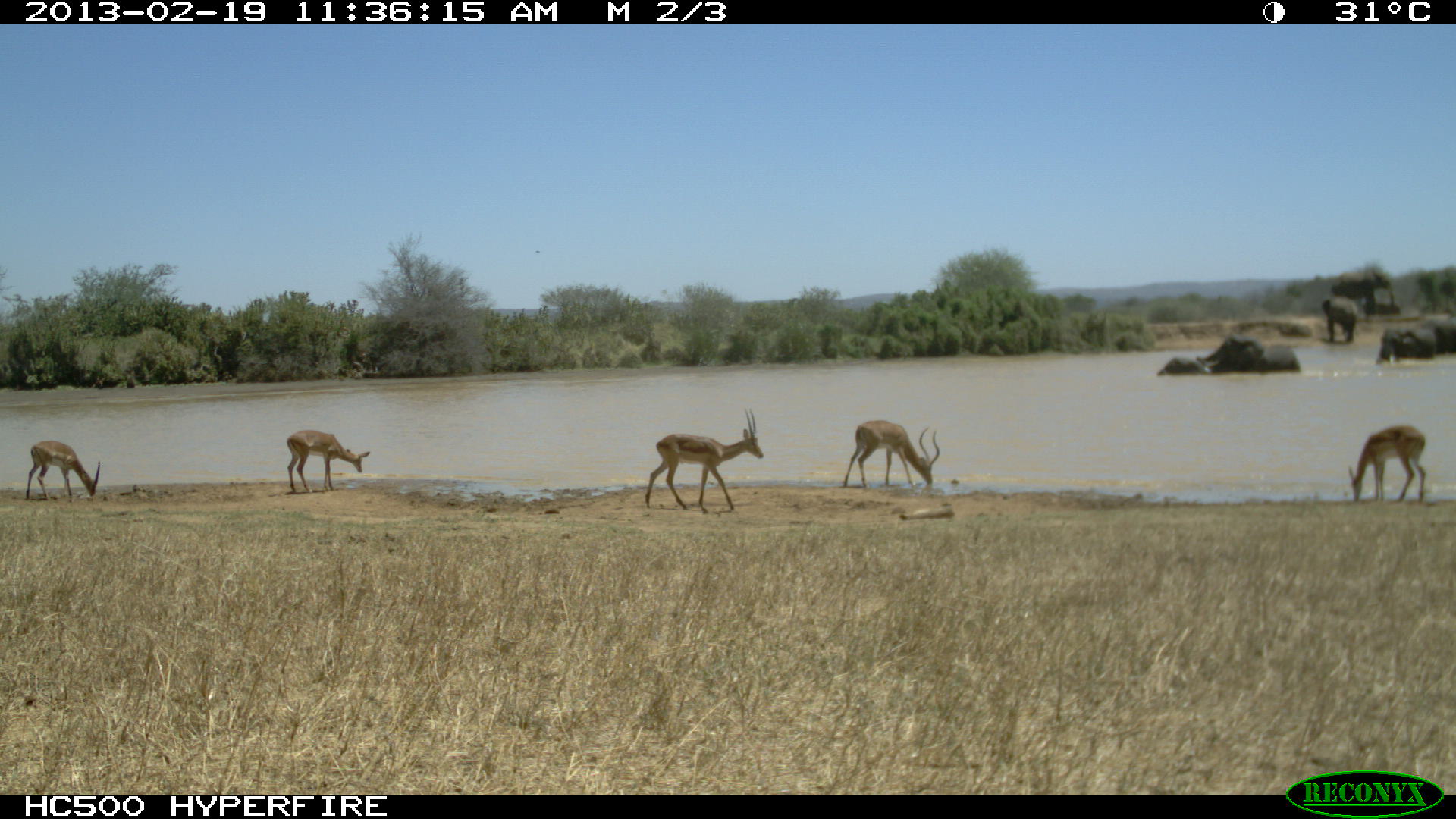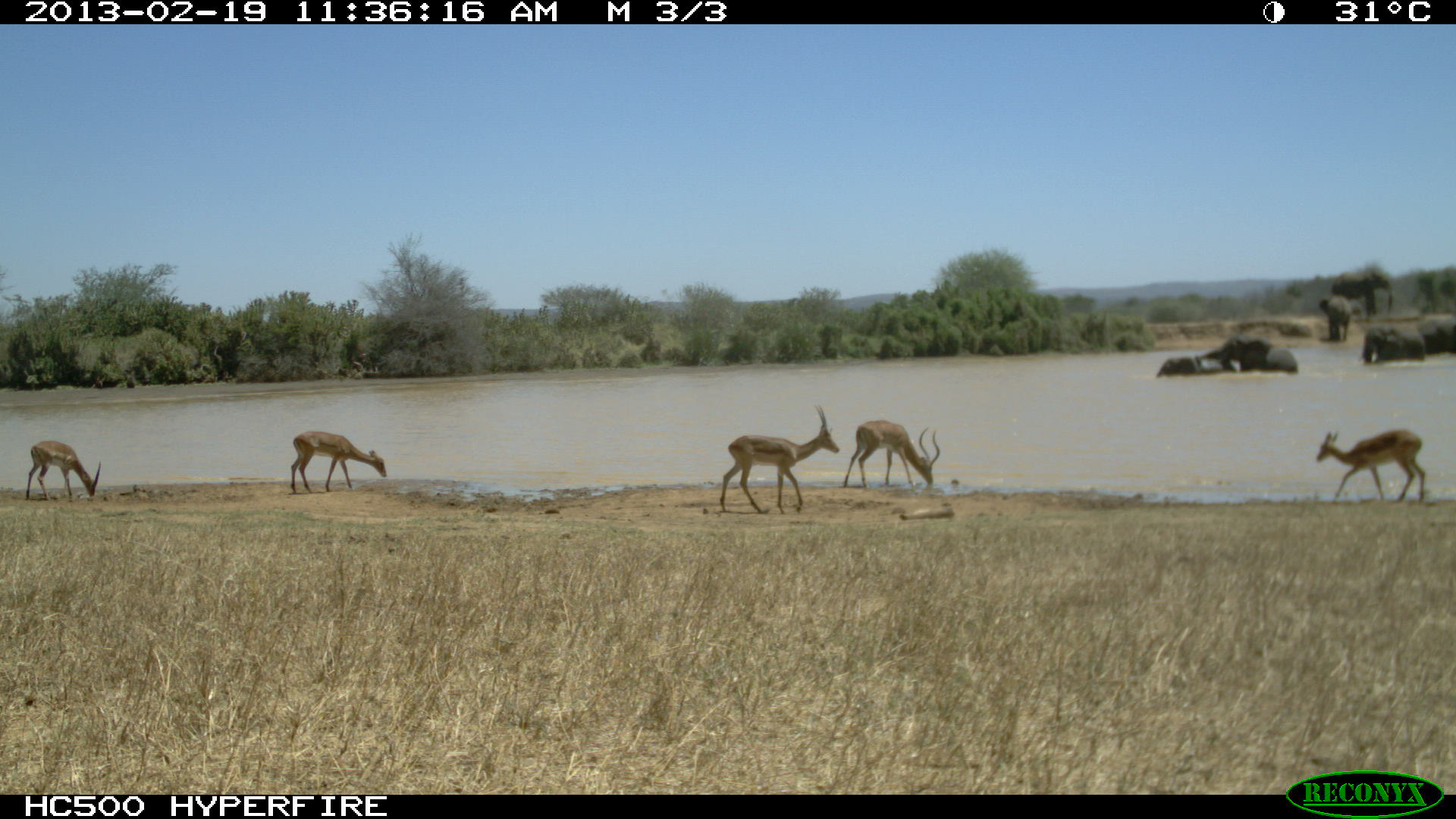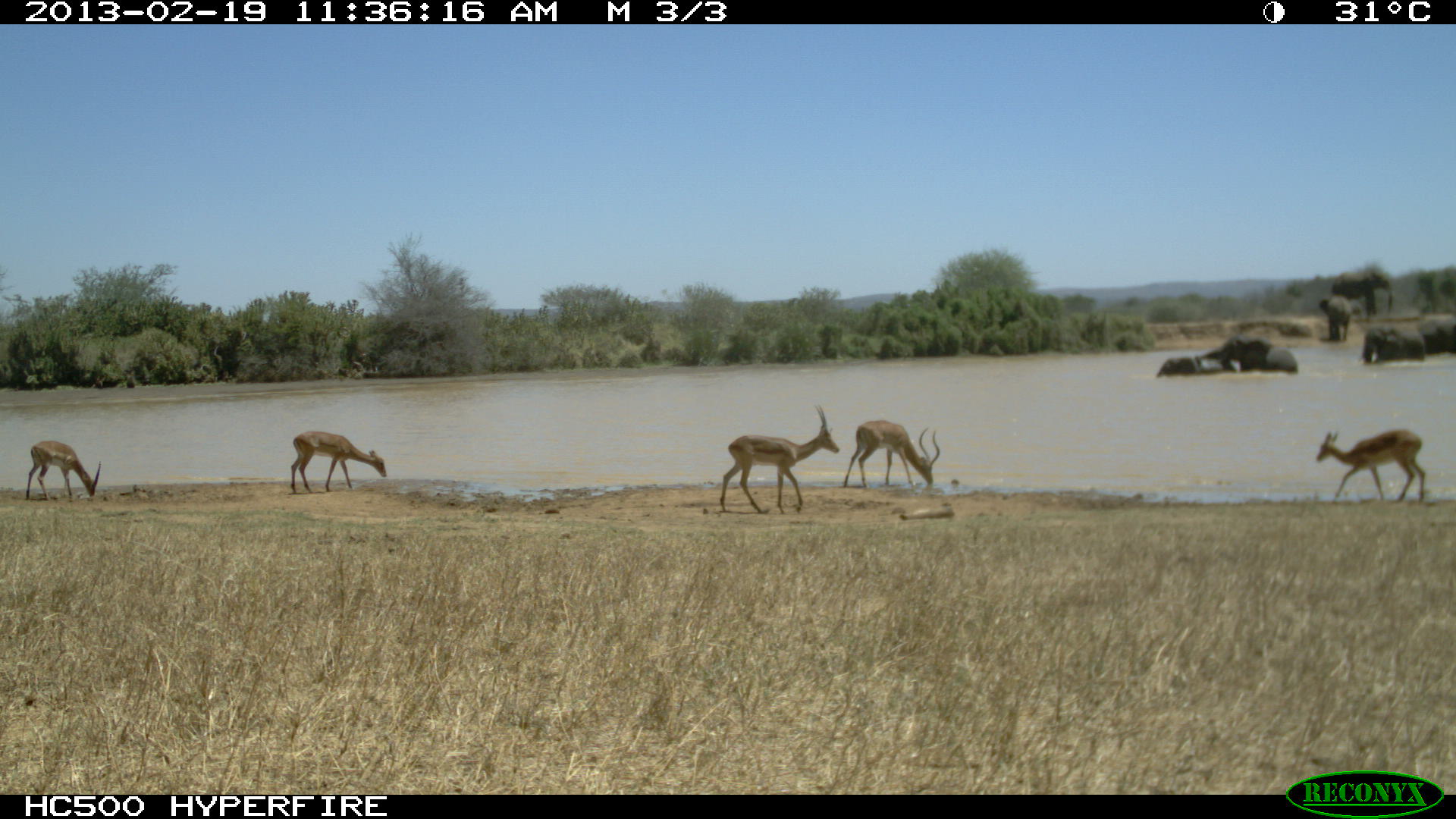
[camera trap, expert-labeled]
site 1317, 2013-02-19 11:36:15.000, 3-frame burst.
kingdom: Animalia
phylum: Chordata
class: Mammalia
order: Artiodactyla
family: Bovidae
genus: Aepyceros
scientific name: Aepyceros melampus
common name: impala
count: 5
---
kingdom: Animalia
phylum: Chordata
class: Mammalia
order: Proboscidea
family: Elephantidae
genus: Loxodonta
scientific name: Loxodonta africana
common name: african bush elephant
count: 2